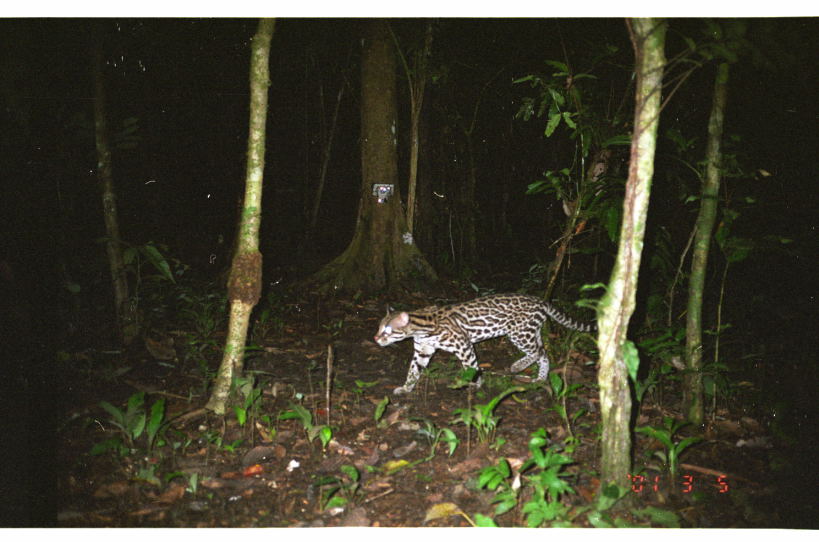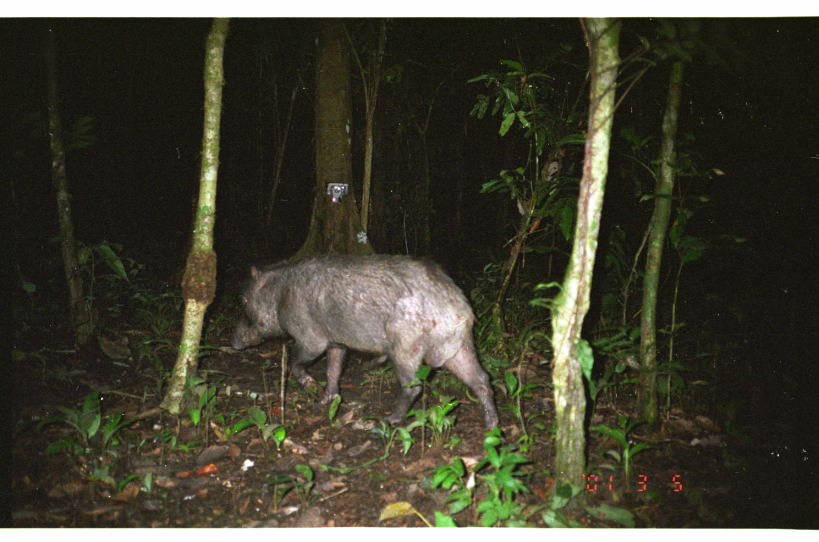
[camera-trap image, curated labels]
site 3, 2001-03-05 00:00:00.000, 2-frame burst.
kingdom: Animalia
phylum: Chordata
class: Mammalia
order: Carnivora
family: Felidae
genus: Leopardus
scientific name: Leopardus pardalis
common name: ocelot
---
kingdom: Animalia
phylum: Chordata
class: Mammalia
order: Artiodactyla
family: Tayassuidae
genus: Tayassu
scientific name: Tayassu pecari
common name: white-lipped peccary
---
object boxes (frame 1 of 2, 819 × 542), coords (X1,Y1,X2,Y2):
leopardus pardalis: (373,291,598,396)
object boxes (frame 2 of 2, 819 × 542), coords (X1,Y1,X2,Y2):
tayassu pecari: (227,249,508,446)